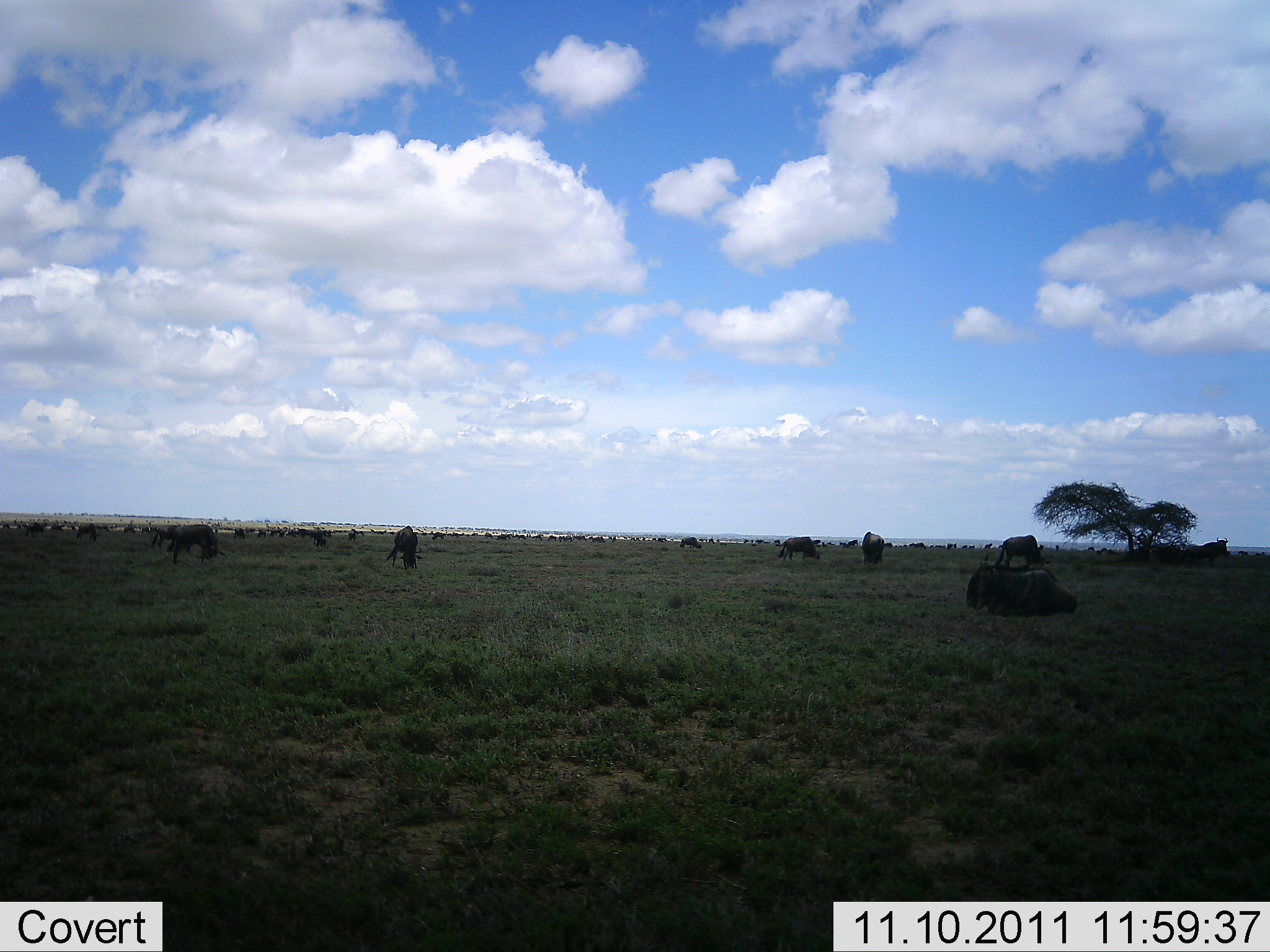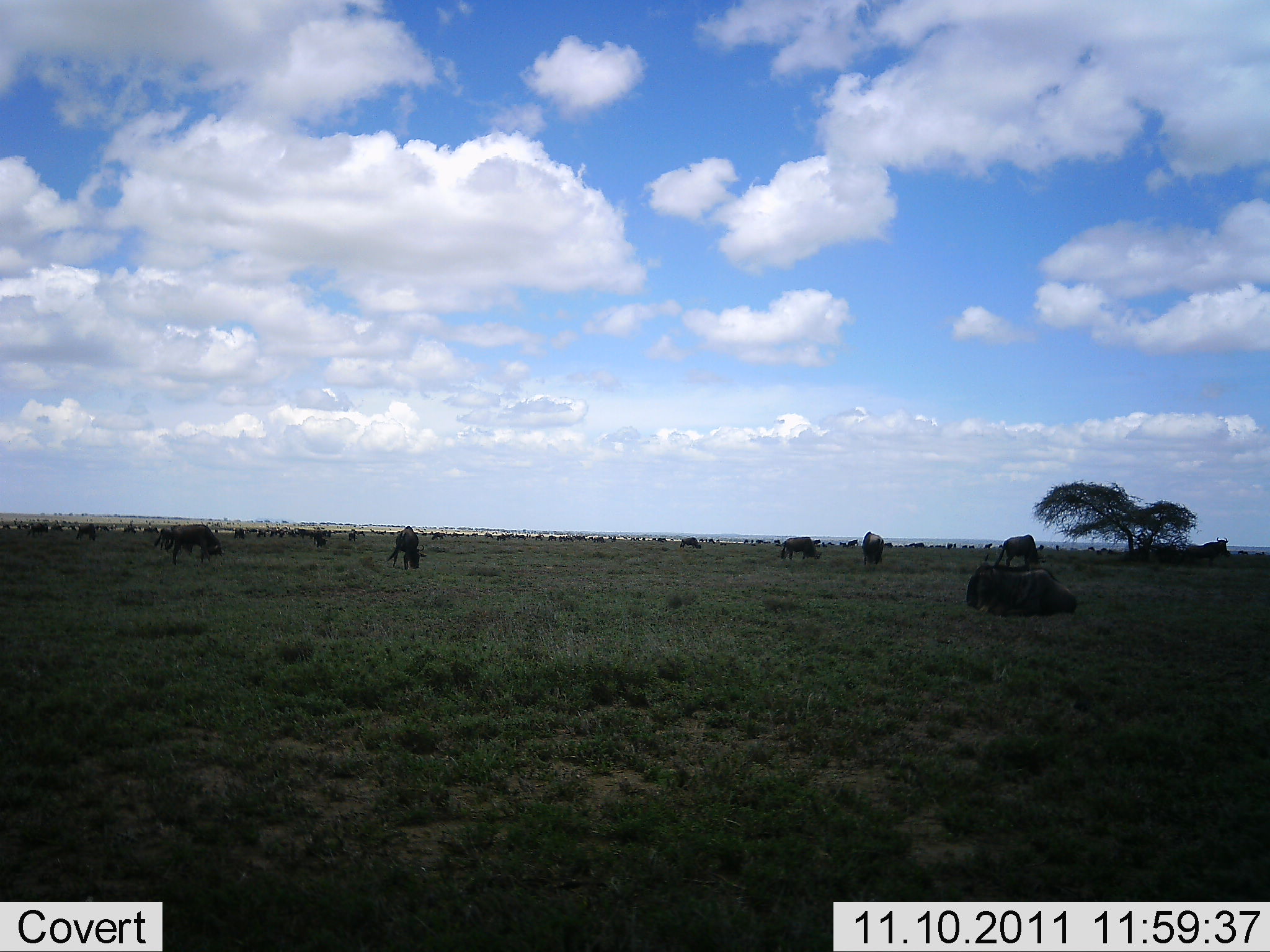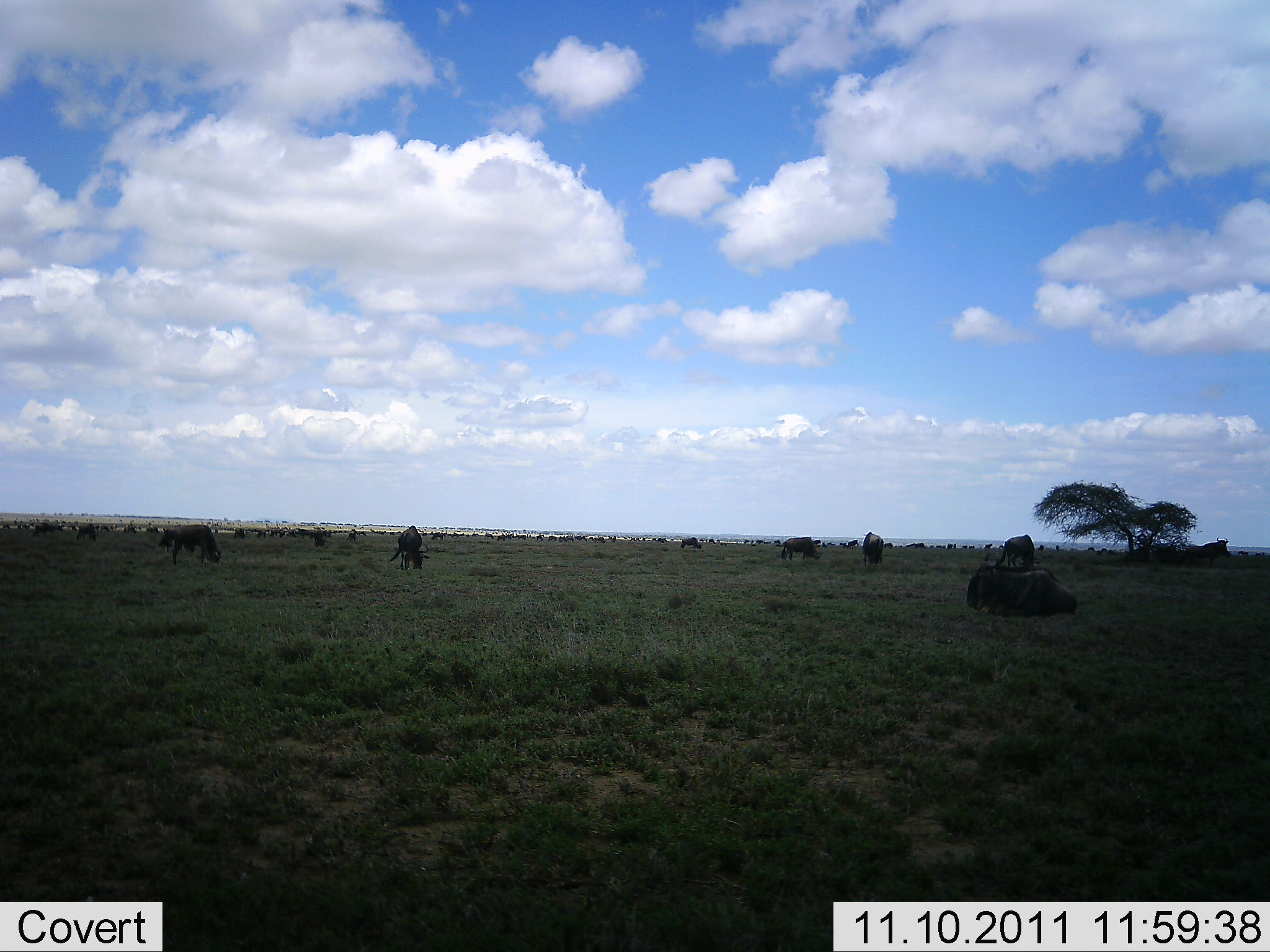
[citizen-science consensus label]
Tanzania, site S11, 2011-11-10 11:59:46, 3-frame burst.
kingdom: Animalia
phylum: Chordata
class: Mammalia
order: Artiodactyla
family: Bovidae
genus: Connochaetes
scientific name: Connochaetes taurinus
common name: blue wildebeest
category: wildebeest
Wildebeest (blue wildebeest) (Connochaetes taurinus), count 11-50. Behavior (volunteer vote fractions): standing 47%, resting 40%, moving 47%, interacting 0%. Young present (vote fraction): 0%. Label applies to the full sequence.